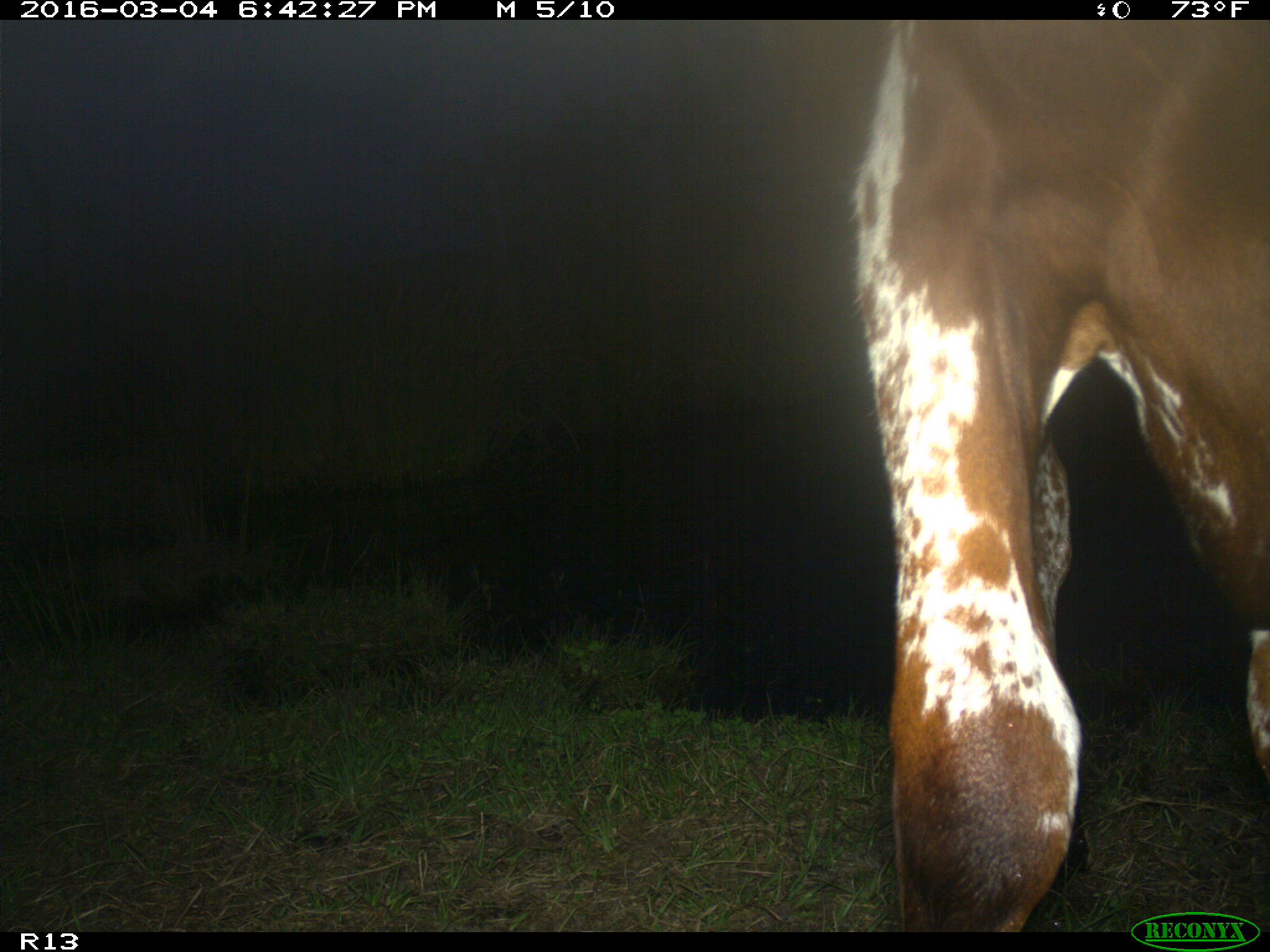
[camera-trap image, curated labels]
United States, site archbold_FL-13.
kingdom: Animalia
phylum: Chordata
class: Mammalia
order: Artiodactyla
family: Bovidae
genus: Bos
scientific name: Bos taurus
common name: domestic cow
Bos taurus (domestic cow).